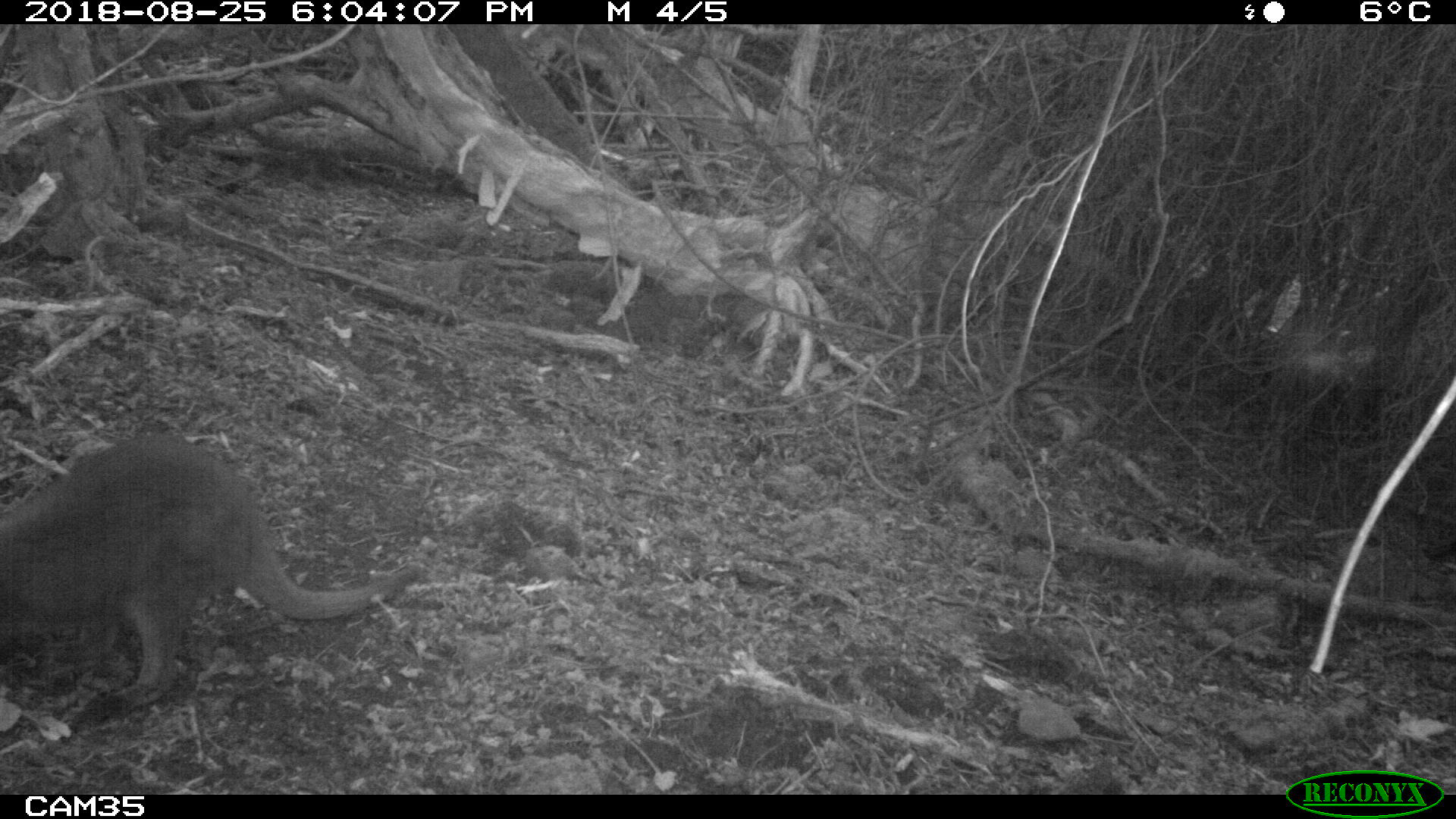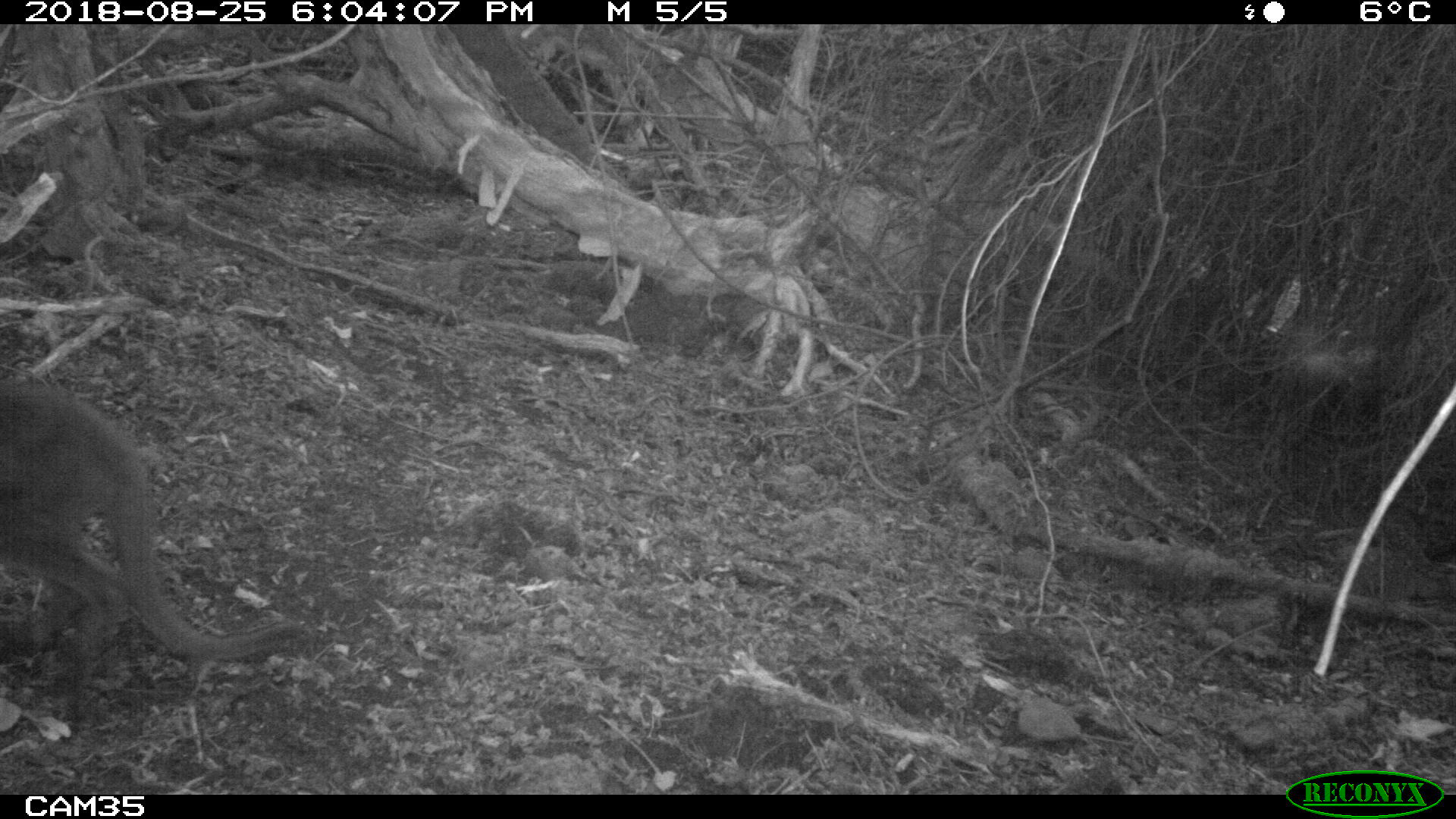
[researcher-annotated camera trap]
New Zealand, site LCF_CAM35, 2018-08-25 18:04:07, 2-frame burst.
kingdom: Animalia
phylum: Chordata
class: Mammalia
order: Diprotodontia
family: Macropodidae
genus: Notamacropus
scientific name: Notamacropus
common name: wallaby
Wallaby (Notamacropus).